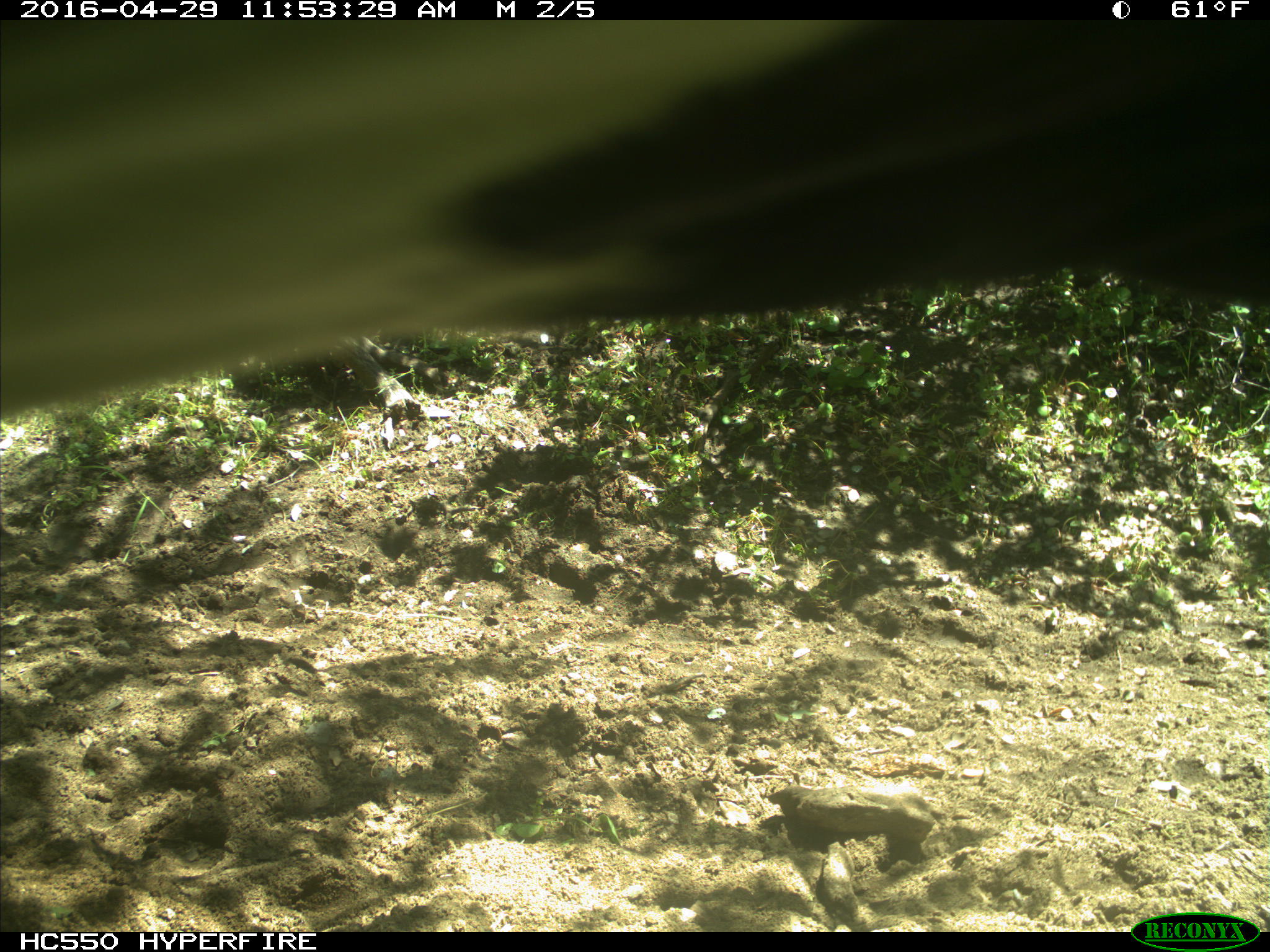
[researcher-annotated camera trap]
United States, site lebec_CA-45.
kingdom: Animalia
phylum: Chordata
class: Mammalia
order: Artiodactyla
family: Bovidae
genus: Bos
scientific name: Bos taurus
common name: domestic cow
Bos taurus (domestic cow).